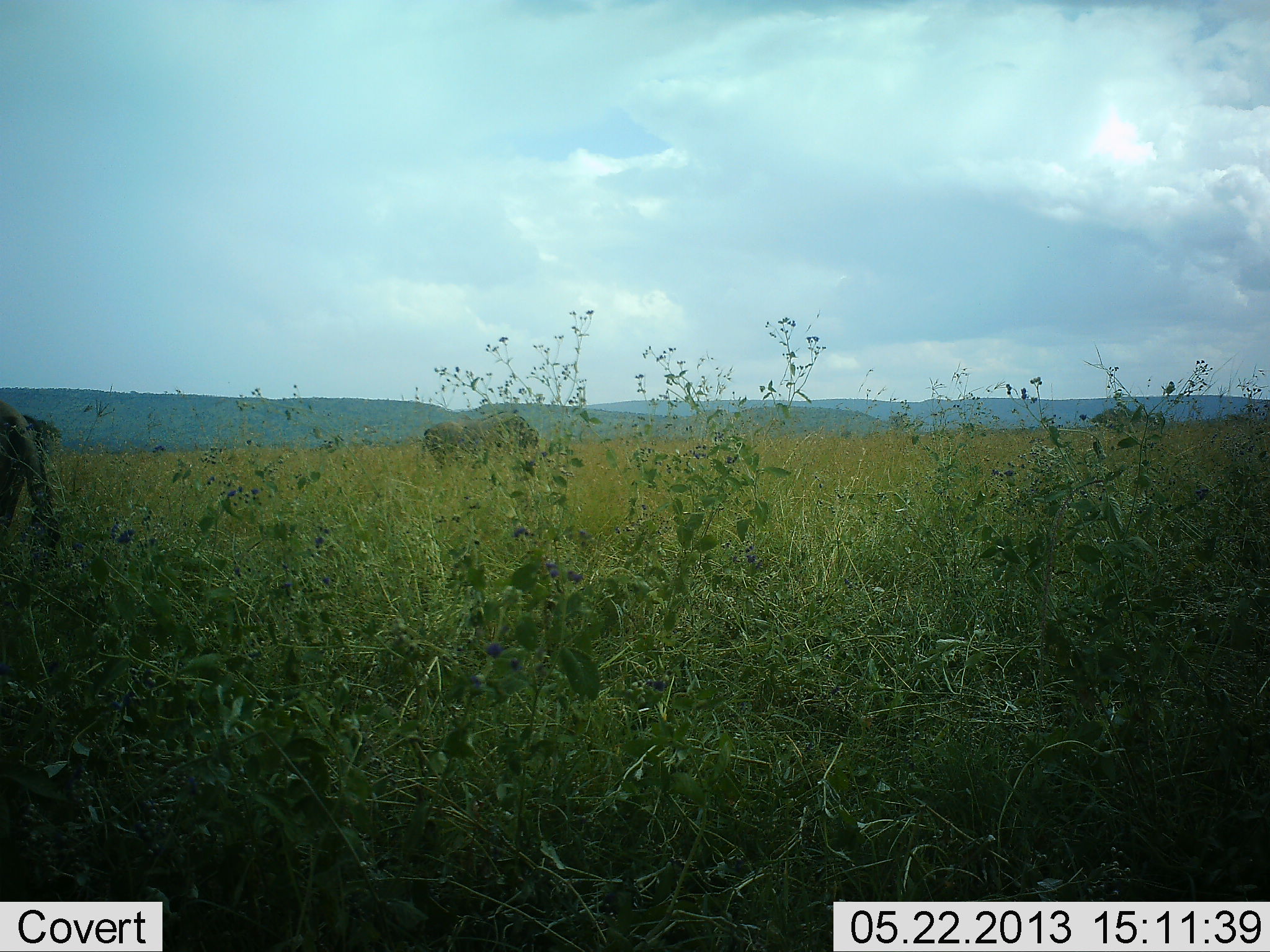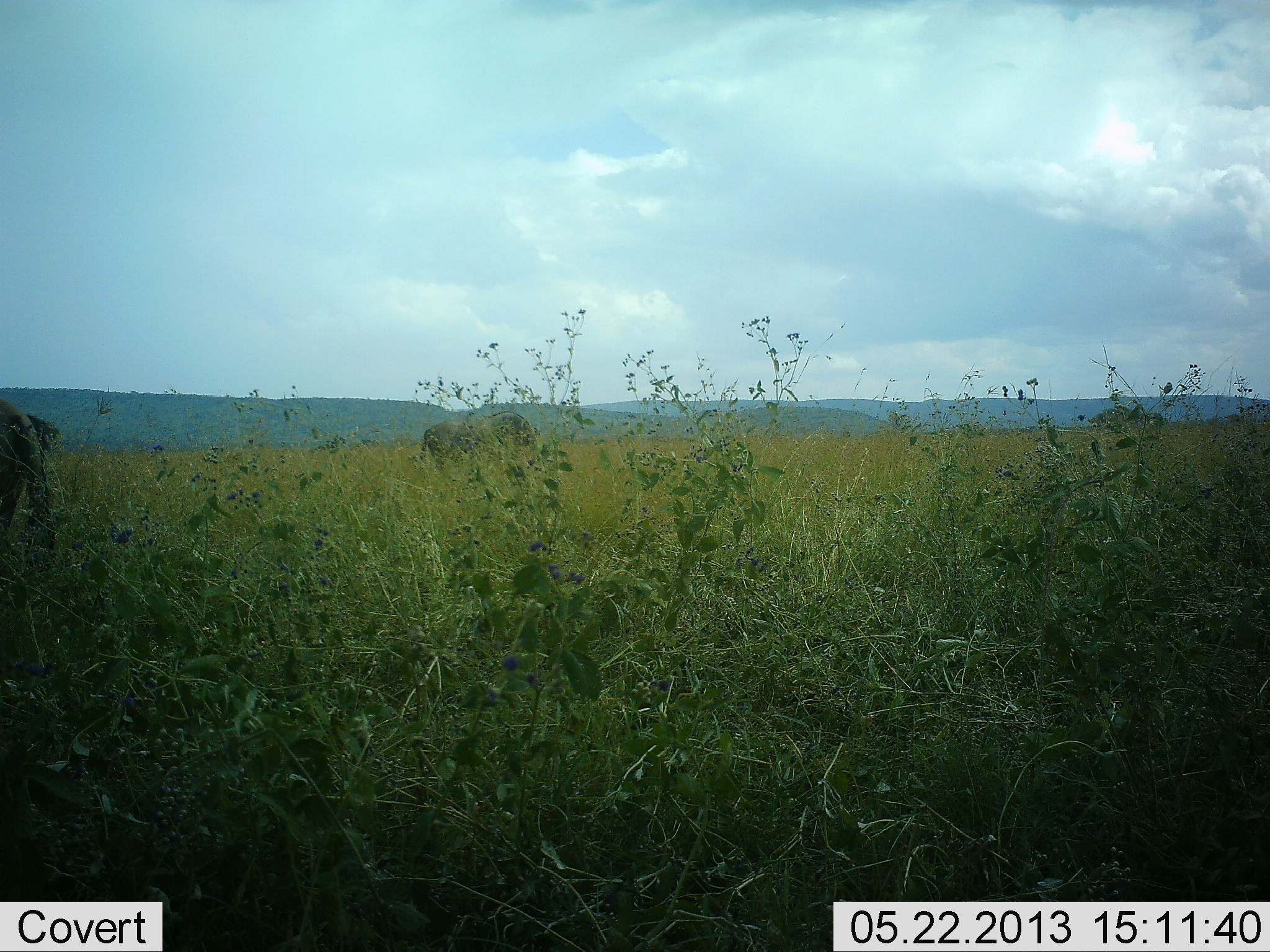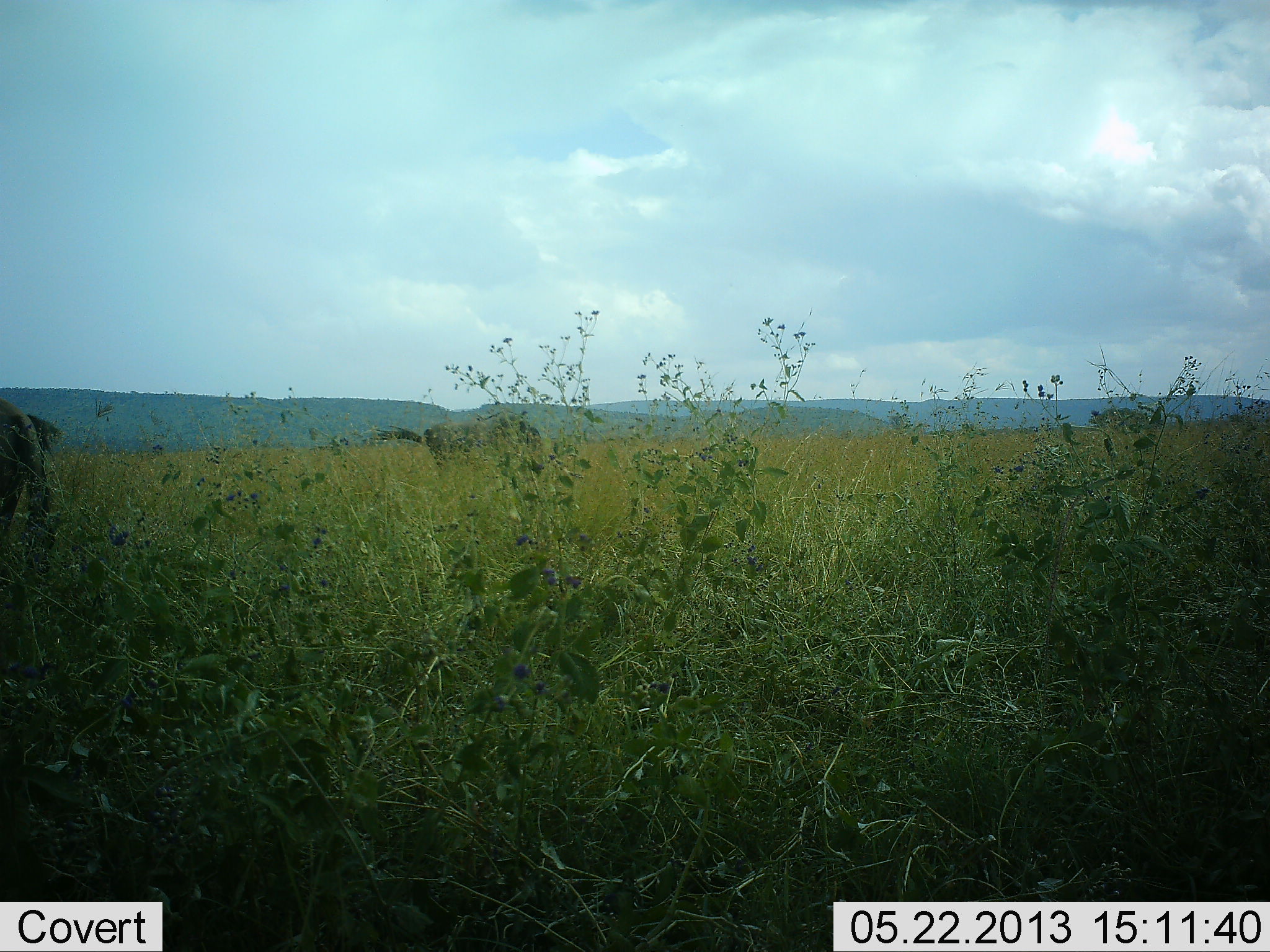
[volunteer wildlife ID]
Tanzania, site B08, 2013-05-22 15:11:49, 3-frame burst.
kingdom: Animalia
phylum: Chordata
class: Mammalia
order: Artiodactyla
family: Bovidae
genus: Connochaetes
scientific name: Connochaetes taurinus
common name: blue wildebeest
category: wildebeest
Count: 2.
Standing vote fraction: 77%.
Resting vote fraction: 0%.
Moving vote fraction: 0%.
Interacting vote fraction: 0%.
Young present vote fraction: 0%.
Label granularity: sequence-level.